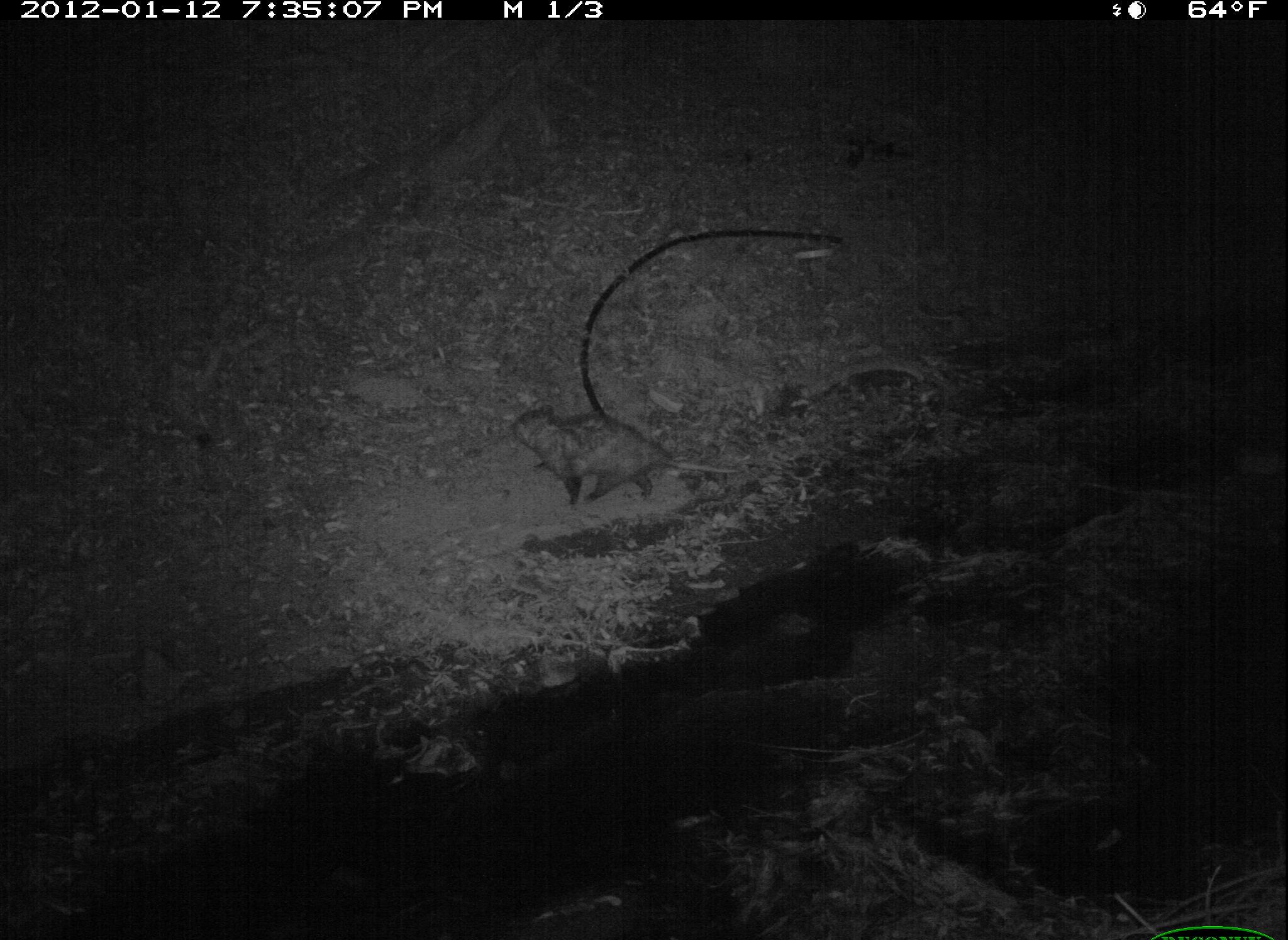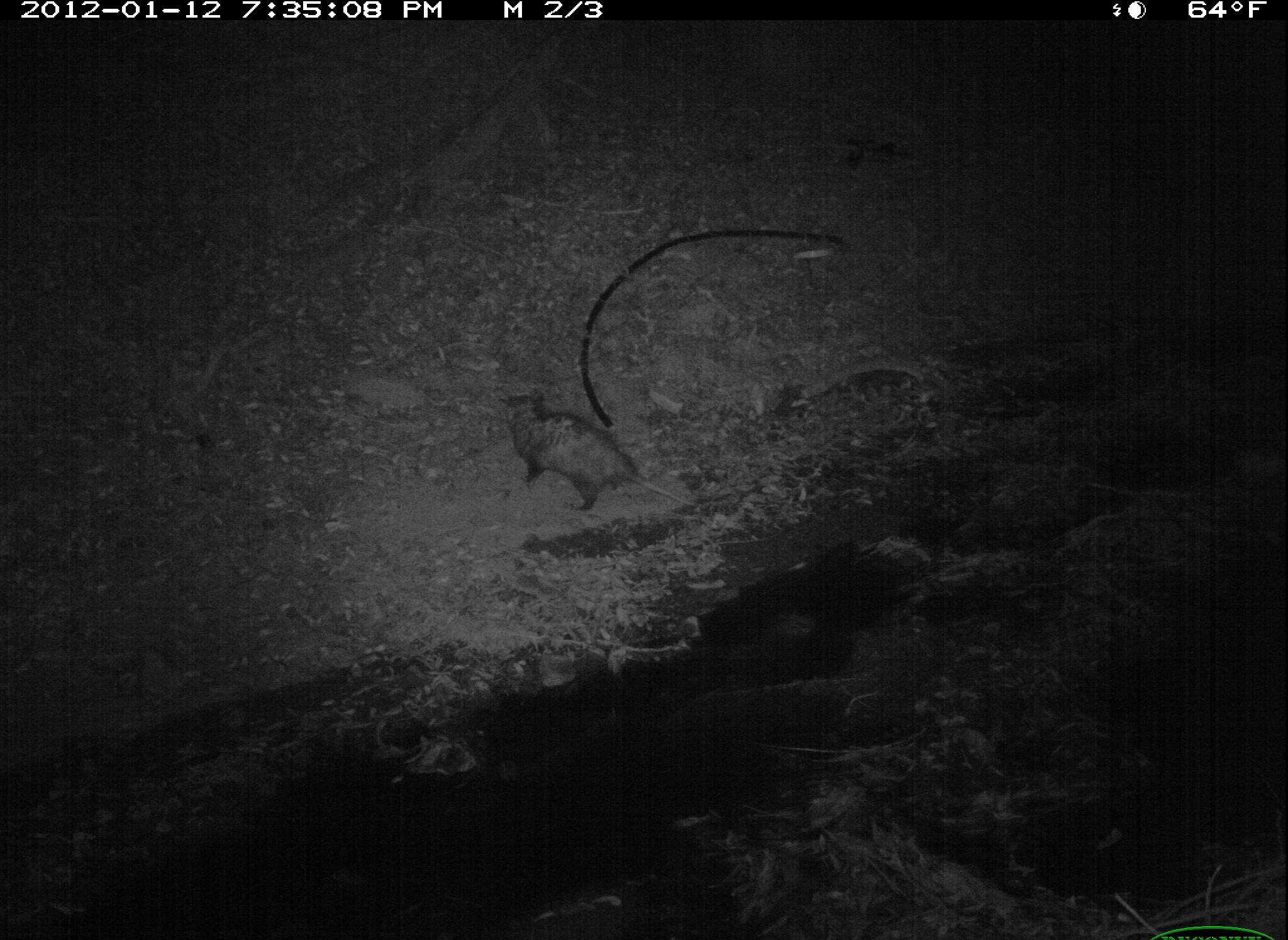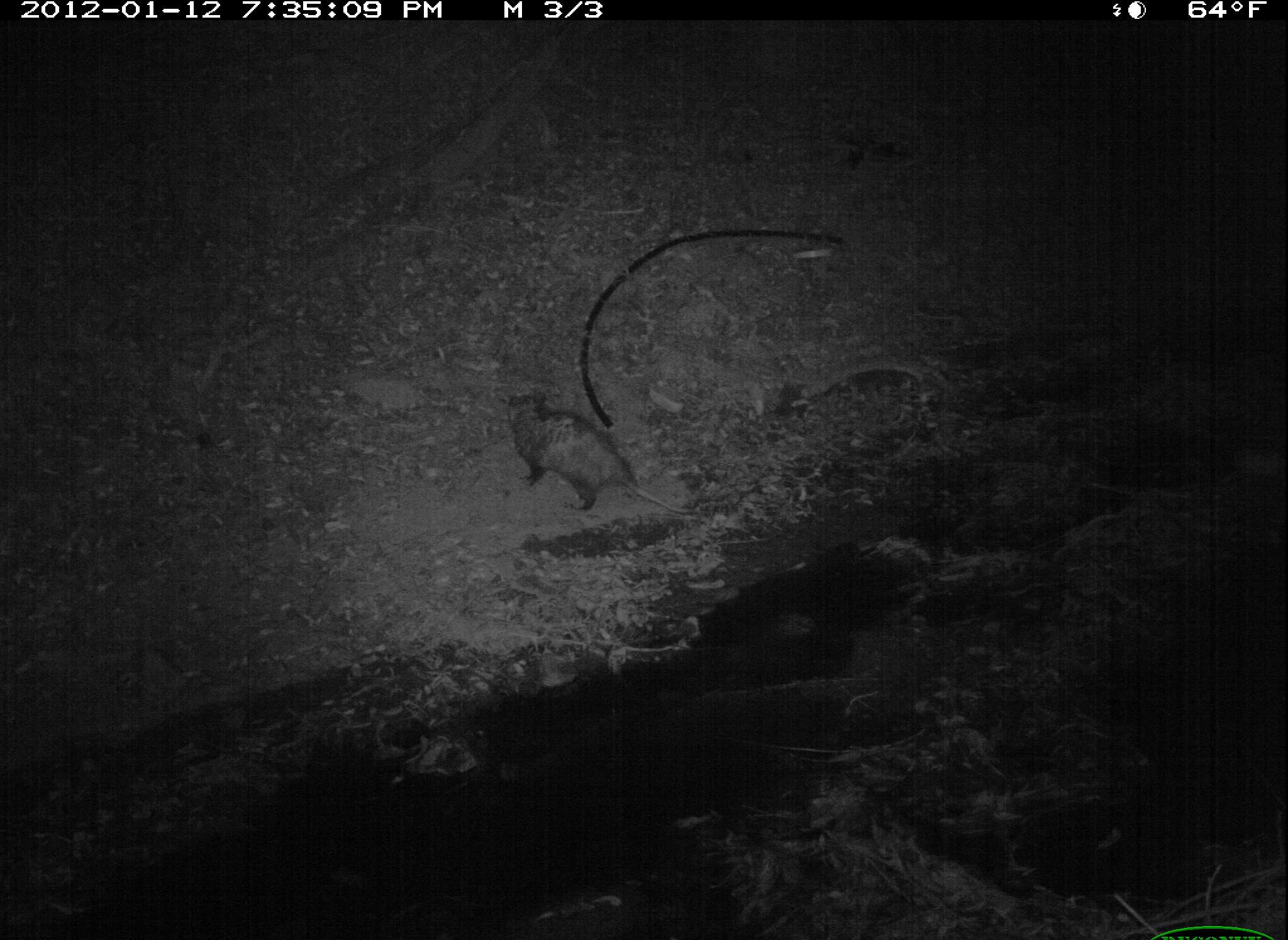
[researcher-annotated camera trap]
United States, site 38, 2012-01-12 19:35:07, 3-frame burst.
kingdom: Animalia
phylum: Chordata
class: Mammalia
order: Didelphimorphia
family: Didelphidae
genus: Didelphis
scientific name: Didelphis virginiana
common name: virginia opossum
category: opossum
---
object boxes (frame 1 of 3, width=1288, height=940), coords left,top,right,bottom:
opossum: 491,393,766,522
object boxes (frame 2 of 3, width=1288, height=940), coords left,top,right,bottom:
opossum: 464,353,721,549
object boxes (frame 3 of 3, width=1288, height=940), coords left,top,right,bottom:
opossum: 496,382,710,536